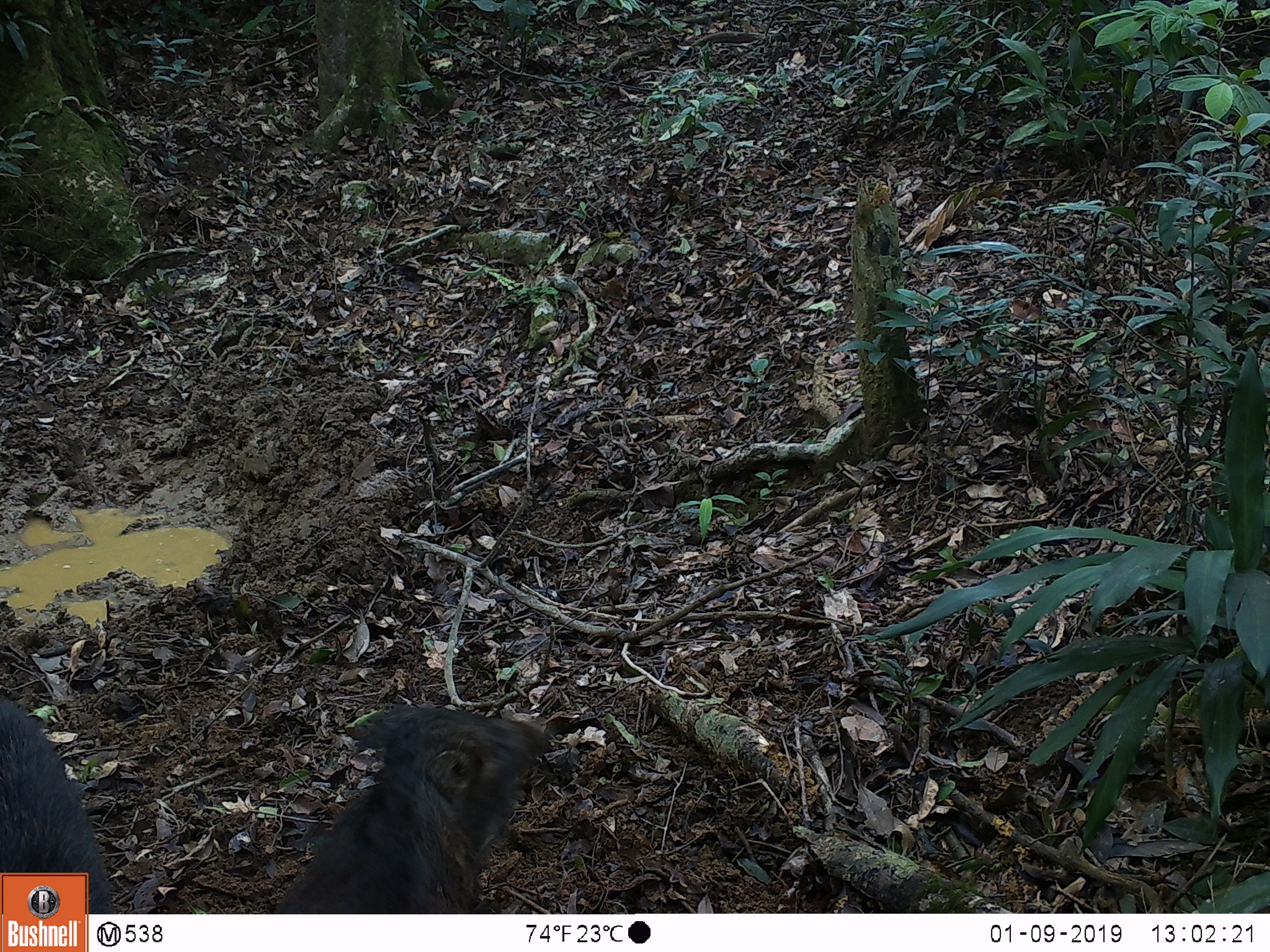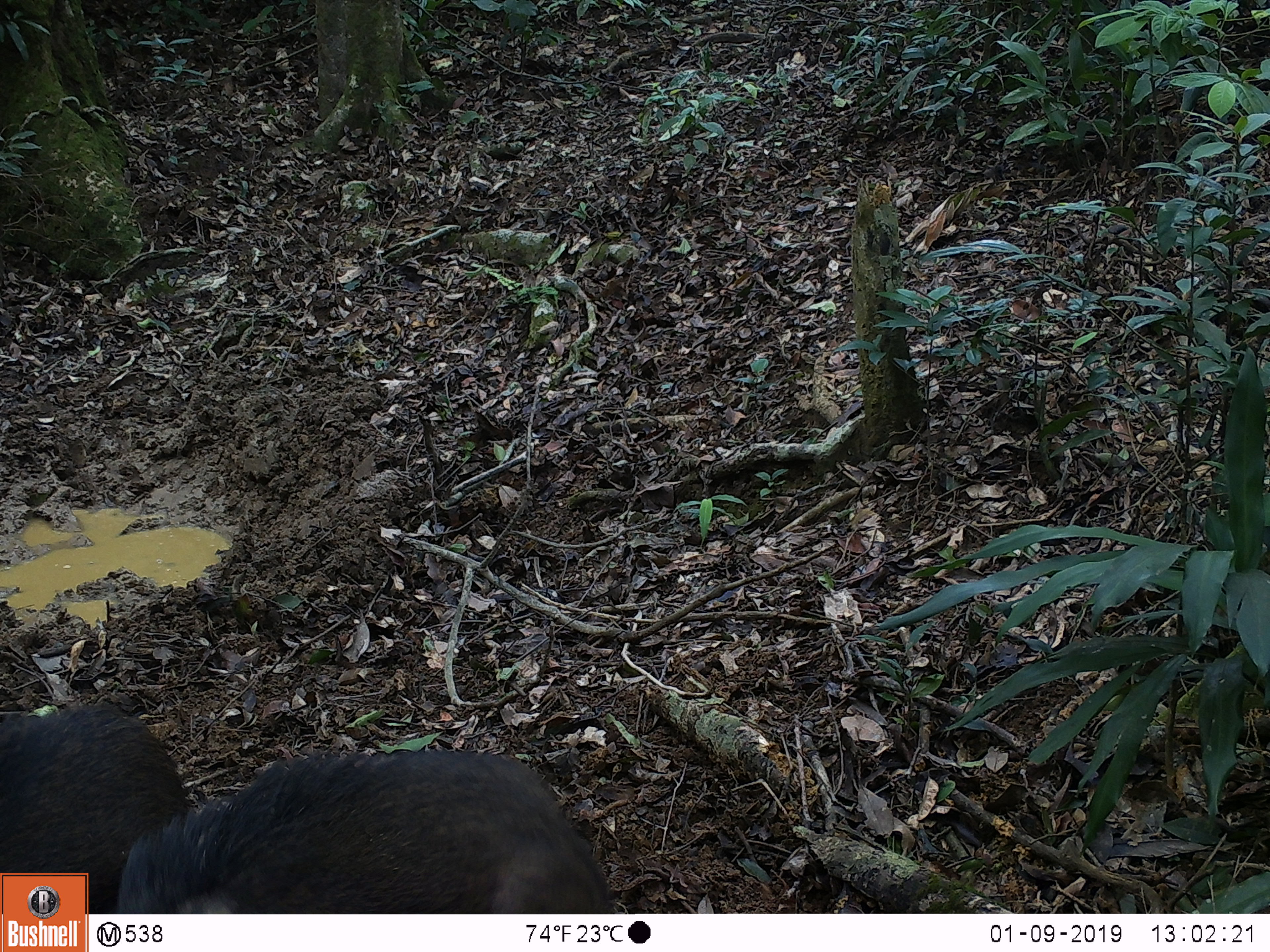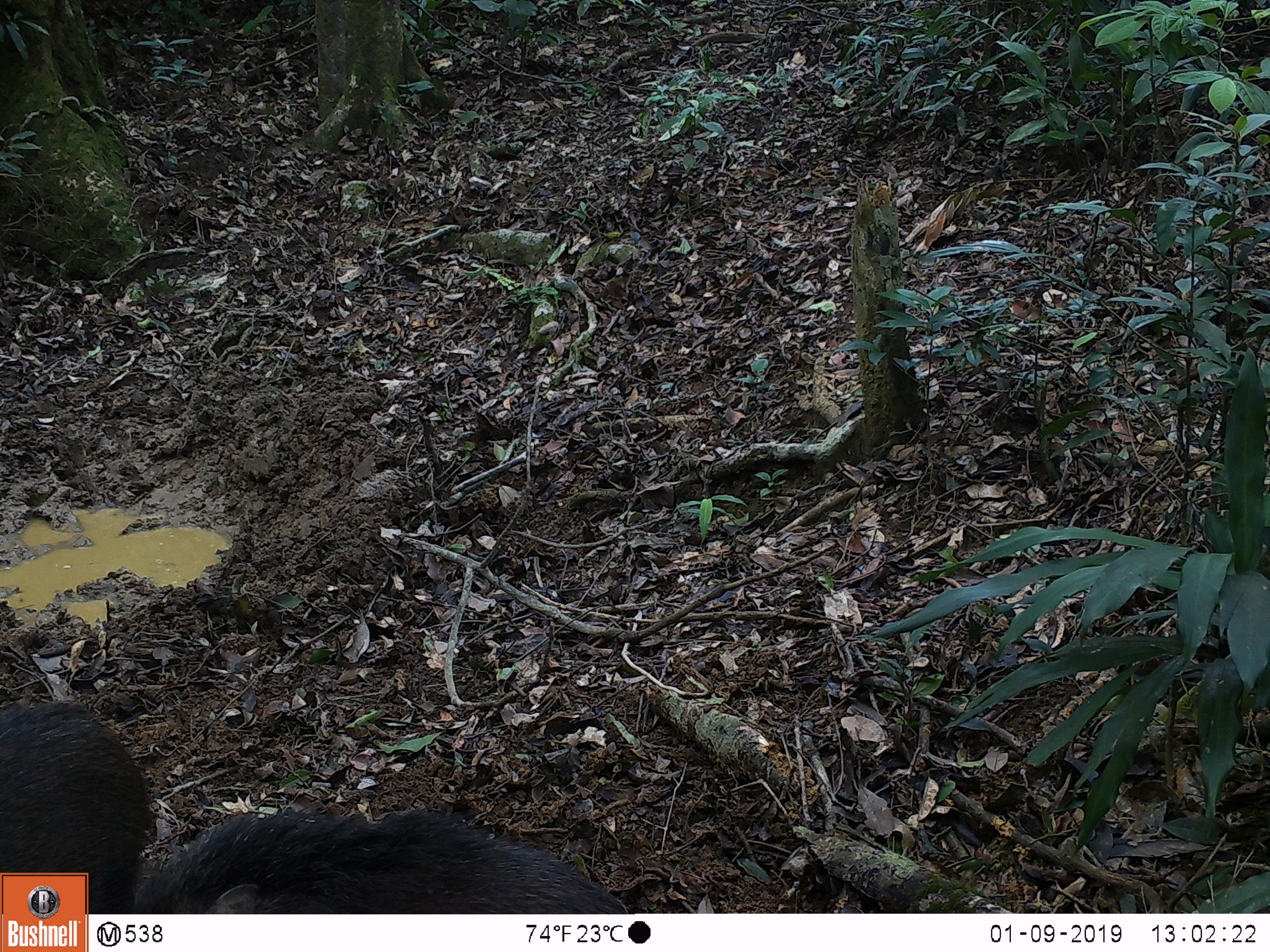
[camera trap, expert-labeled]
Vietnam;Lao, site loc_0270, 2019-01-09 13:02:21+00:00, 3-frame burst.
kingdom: Animalia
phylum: Chordata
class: Mammalia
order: Artiodactyla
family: Suidae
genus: Sus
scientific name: Sus scrofa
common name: eurasian wild pig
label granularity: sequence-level